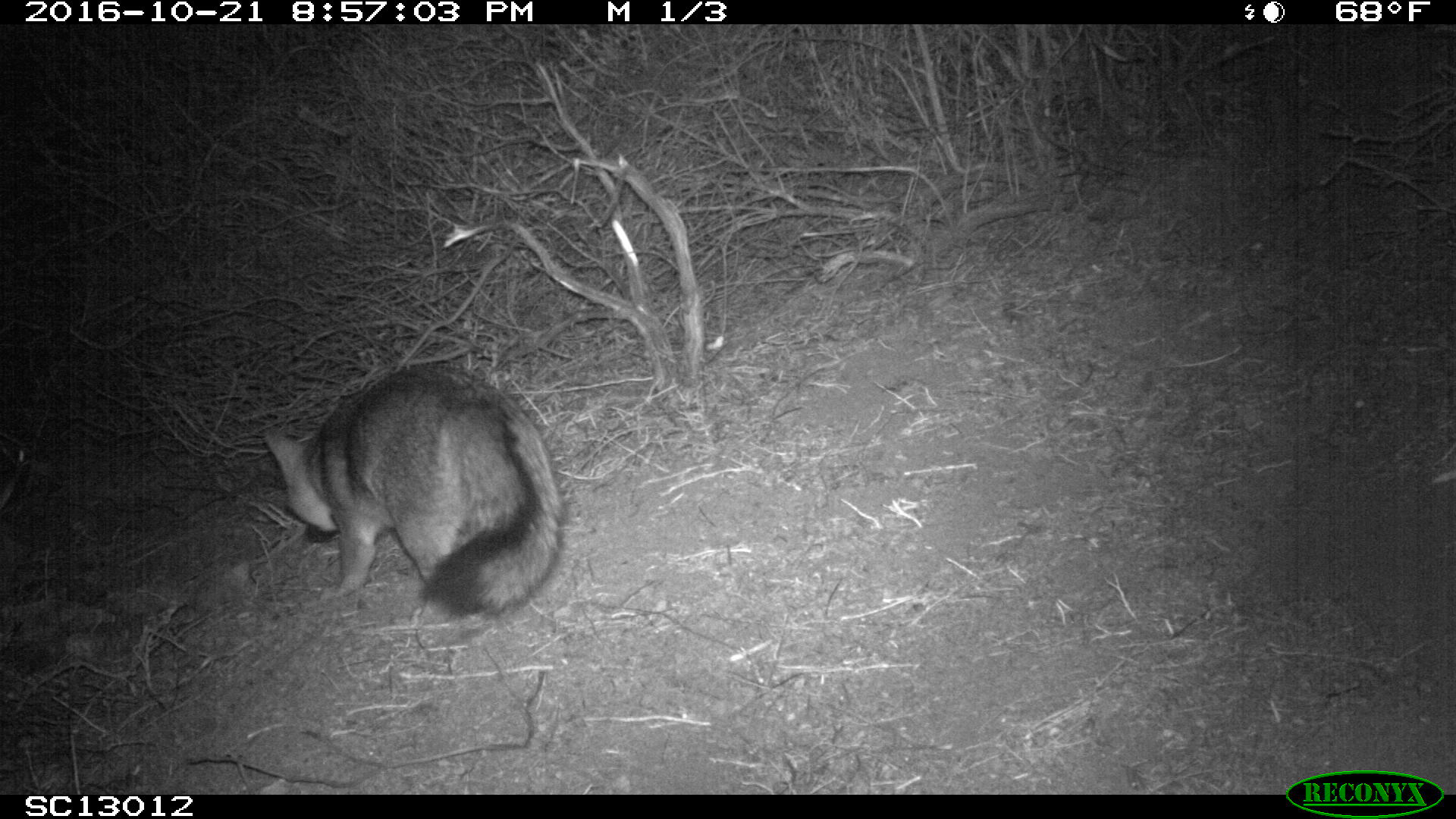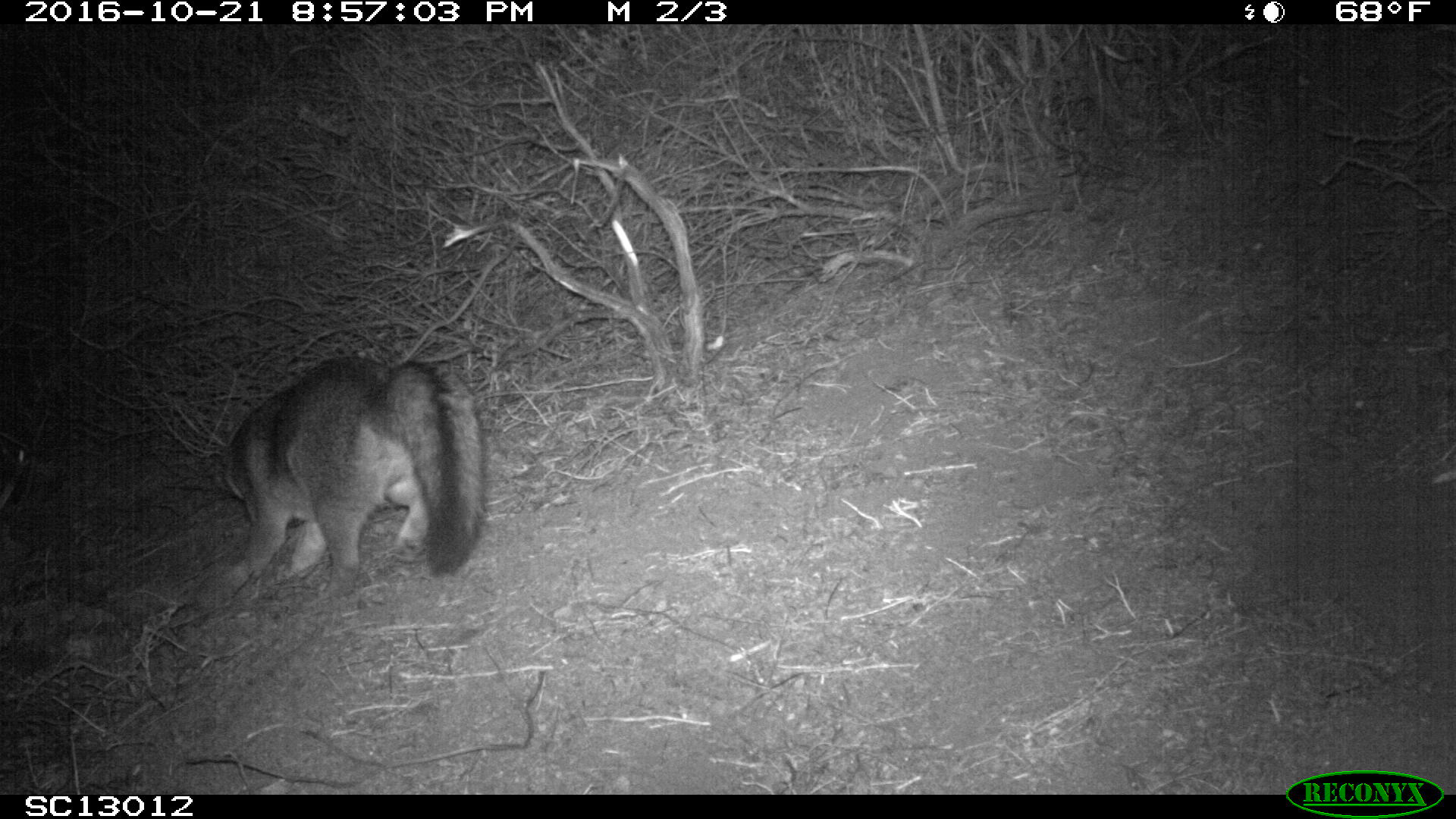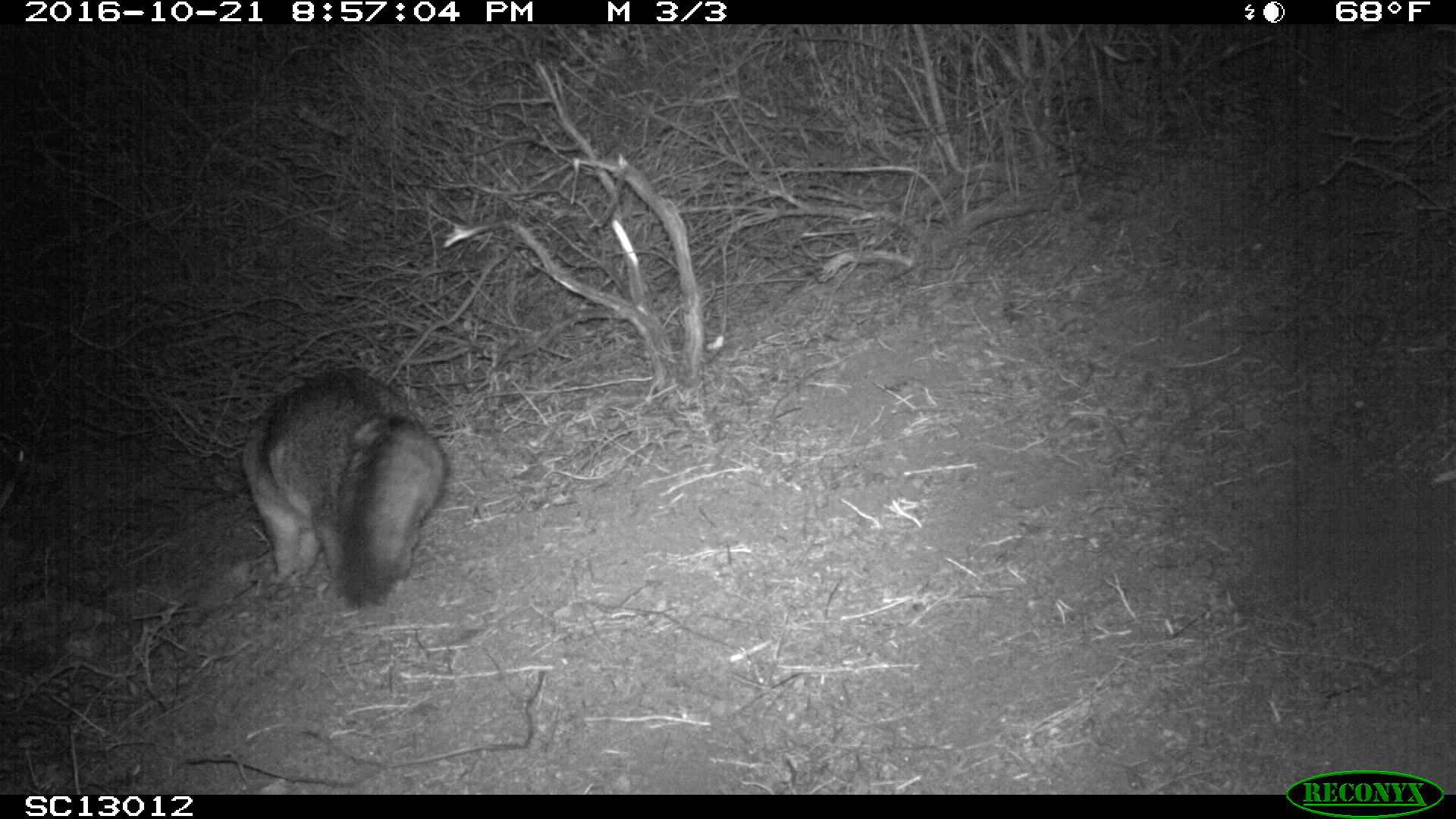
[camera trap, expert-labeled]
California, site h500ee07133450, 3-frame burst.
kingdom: Animalia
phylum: Chordata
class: Mammalia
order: Carnivora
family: Canidae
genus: Urocyon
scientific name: Urocyon littoralis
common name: island fox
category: fox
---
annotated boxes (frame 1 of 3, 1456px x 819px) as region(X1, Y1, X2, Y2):
fox: region(263, 366, 566, 617)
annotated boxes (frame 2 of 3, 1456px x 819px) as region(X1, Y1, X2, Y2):
fox: region(212, 351, 487, 575)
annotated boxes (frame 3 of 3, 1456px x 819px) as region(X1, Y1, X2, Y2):
fox: region(240, 368, 447, 609)